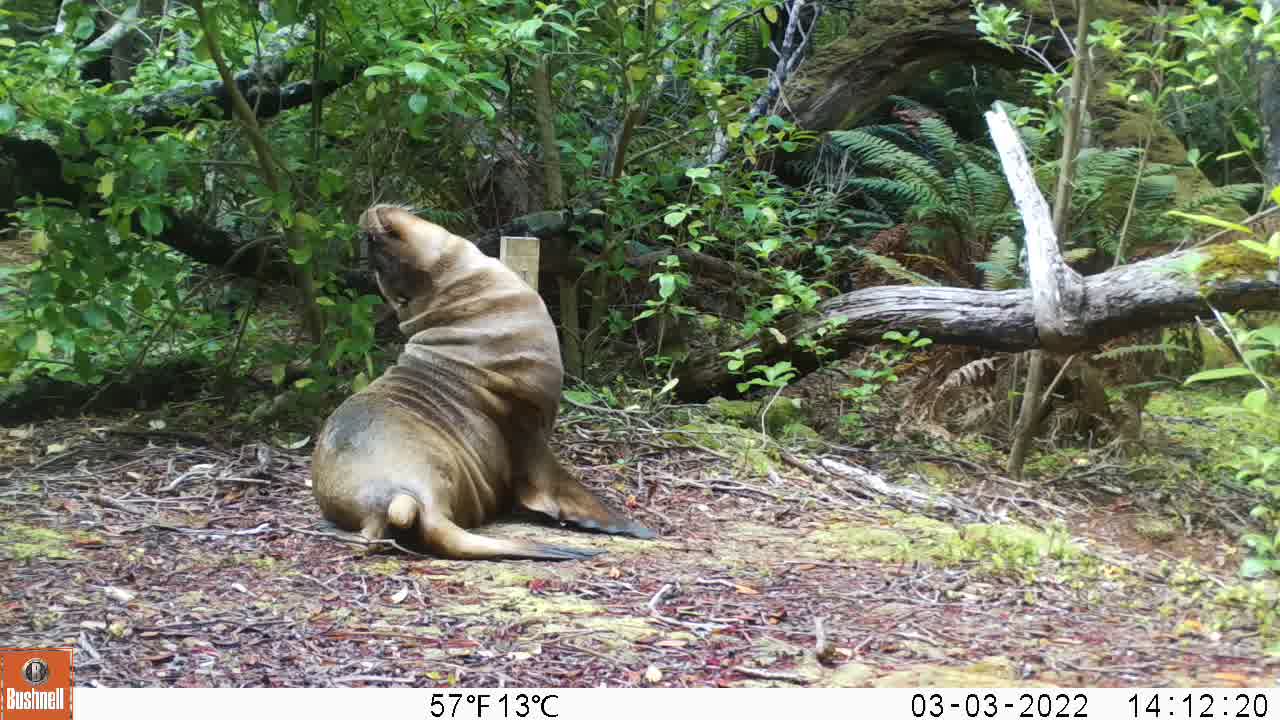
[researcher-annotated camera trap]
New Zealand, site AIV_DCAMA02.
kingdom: Animalia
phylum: Chordata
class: Mammalia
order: Carnivora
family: Otariidae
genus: Phocarctos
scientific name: Phocarctos hookeri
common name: new zealand sea lion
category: sealion